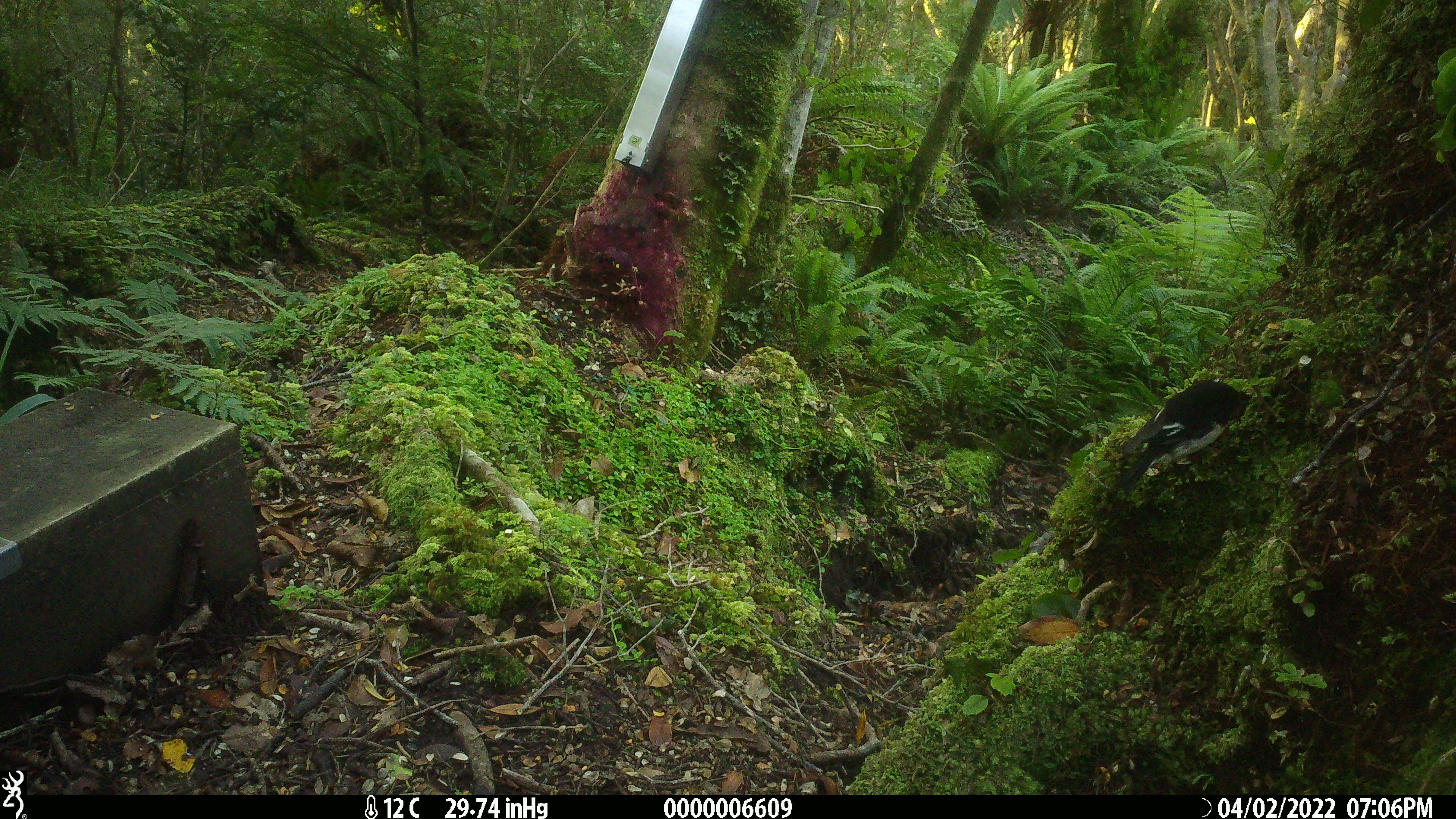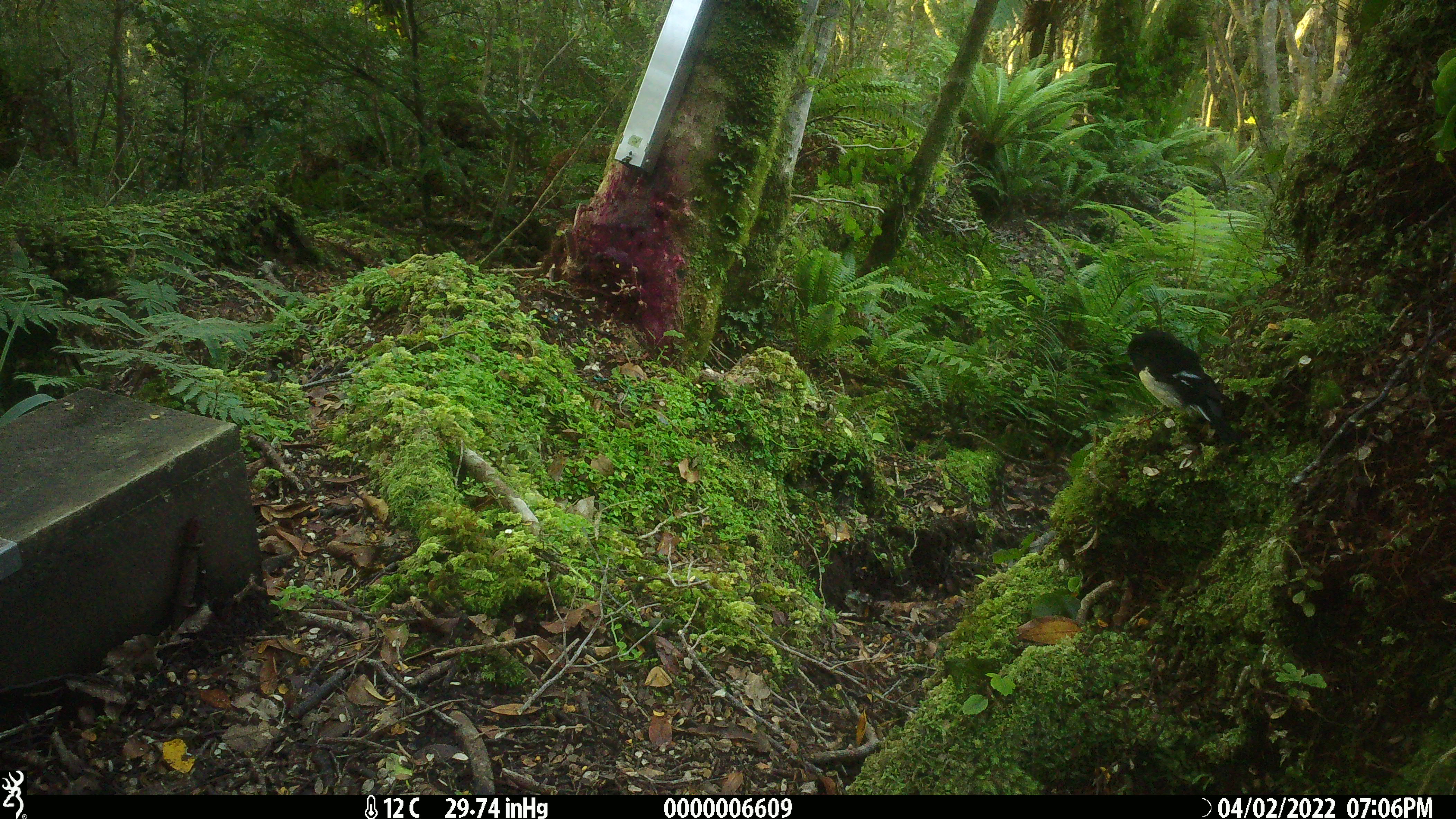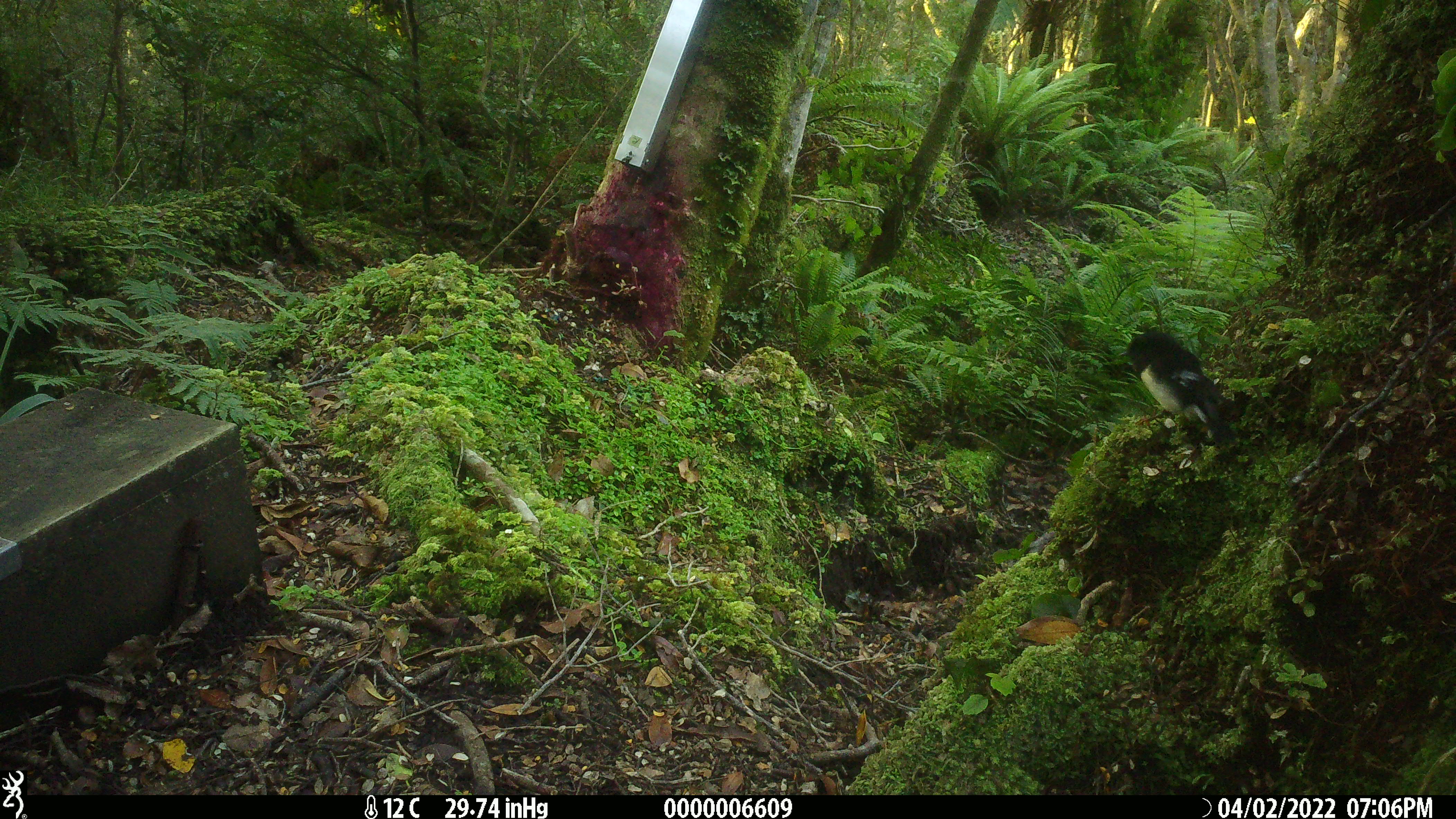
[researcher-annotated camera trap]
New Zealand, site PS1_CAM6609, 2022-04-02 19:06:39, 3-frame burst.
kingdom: Animalia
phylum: Chordata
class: Aves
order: Passeriformes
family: Petroicidae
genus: Petroica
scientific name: Petroica macrocephala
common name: tomtit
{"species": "tomtit (Petroica macrocephala)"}